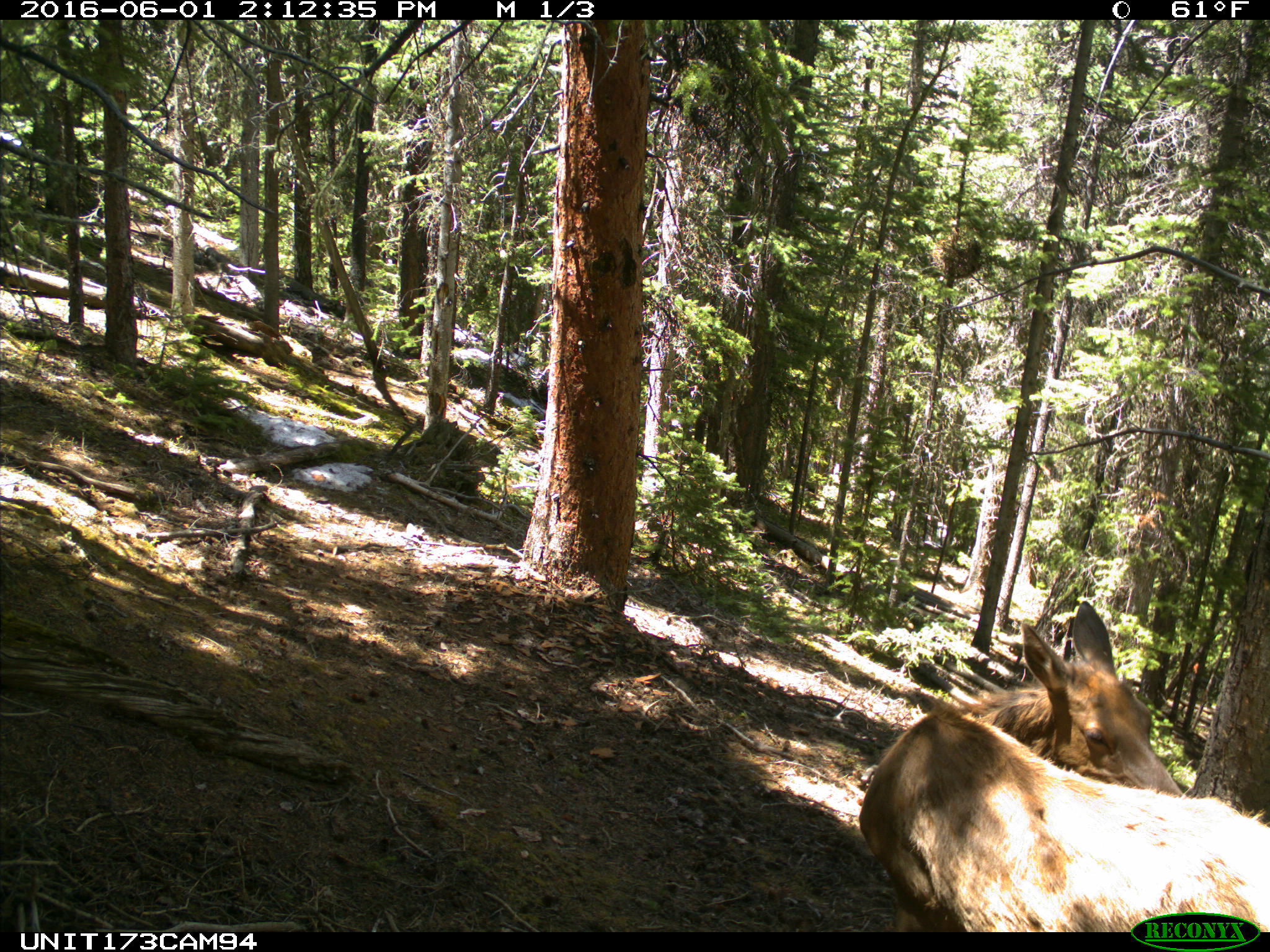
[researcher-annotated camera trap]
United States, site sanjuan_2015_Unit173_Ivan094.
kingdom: Animalia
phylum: Chordata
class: Mammalia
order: Artiodactyla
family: Cervidae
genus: Cervus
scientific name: Cervus elaphus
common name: red deer